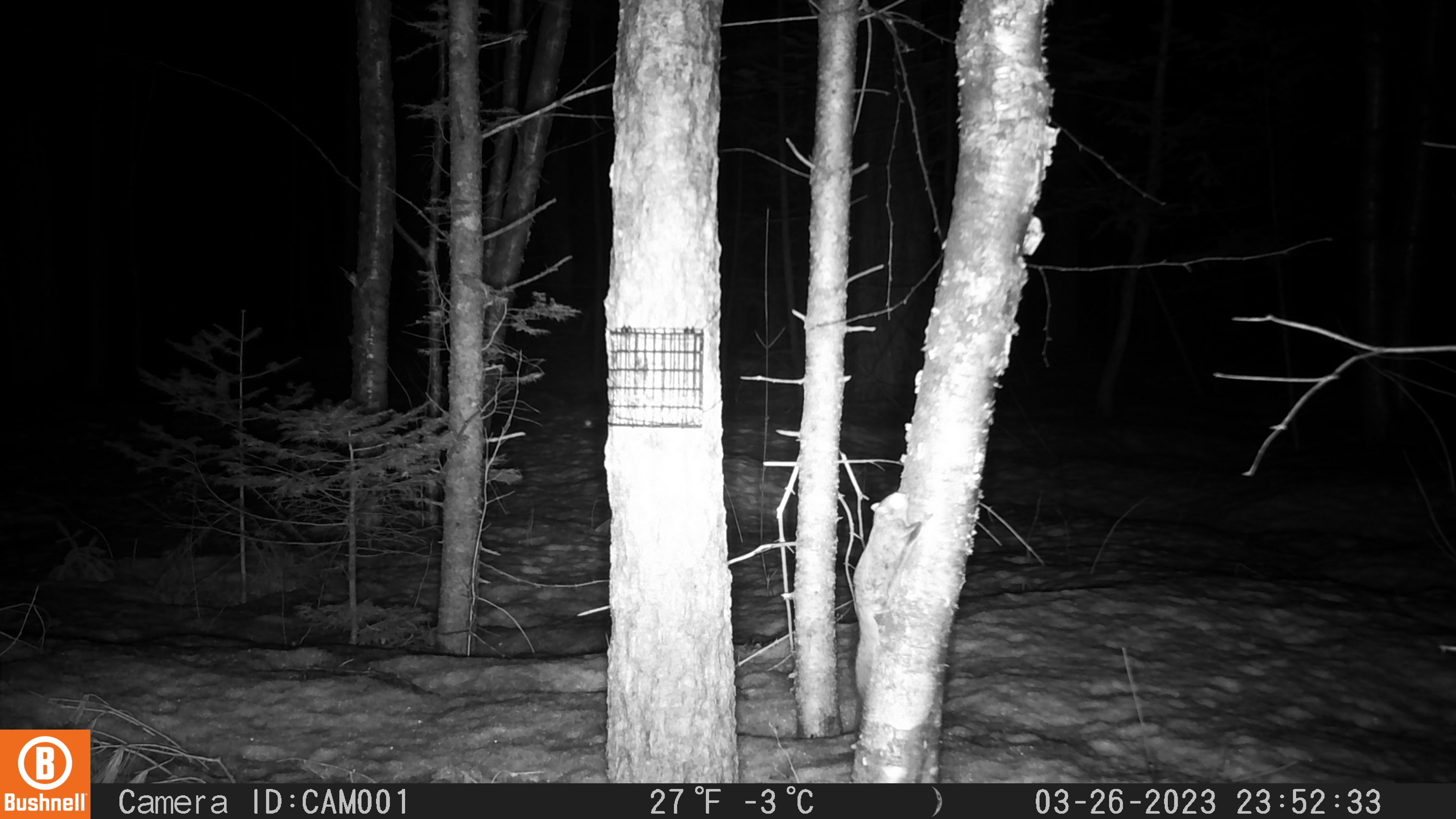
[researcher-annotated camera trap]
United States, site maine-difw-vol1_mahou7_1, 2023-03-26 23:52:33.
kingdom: Animalia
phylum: Chordata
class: Mammalia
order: Rodentia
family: Sciuridae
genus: Glaucomys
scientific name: Glaucomys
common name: flying squirrel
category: flying squirrel sp.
Flying squirrel sp. (flying squirrel) (Glaucomys).